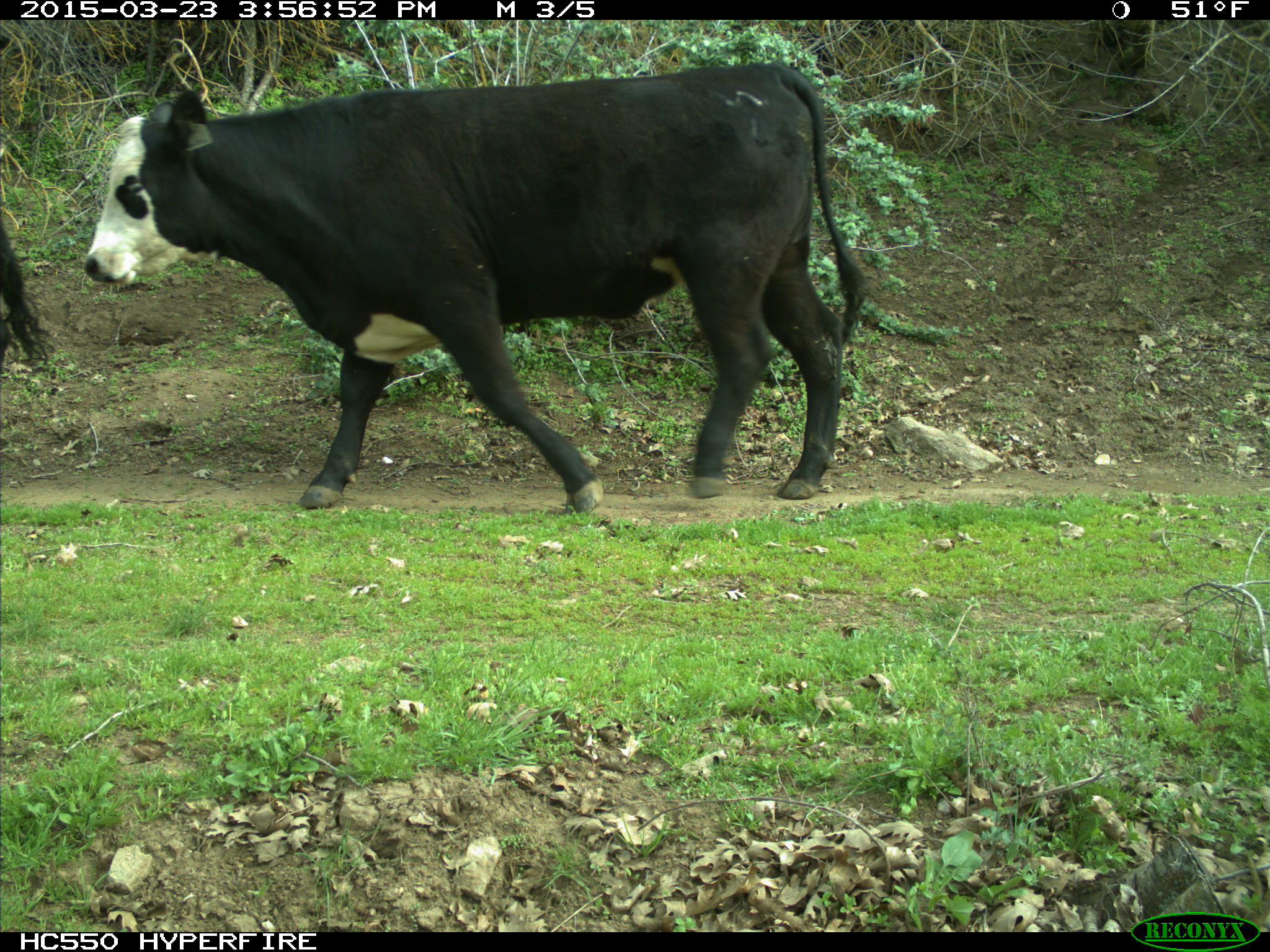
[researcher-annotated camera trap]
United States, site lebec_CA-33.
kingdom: Animalia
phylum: Chordata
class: Mammalia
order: Artiodactyla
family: Bovidae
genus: Bos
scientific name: Bos taurus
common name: domestic cow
Bos taurus (domestic cow).